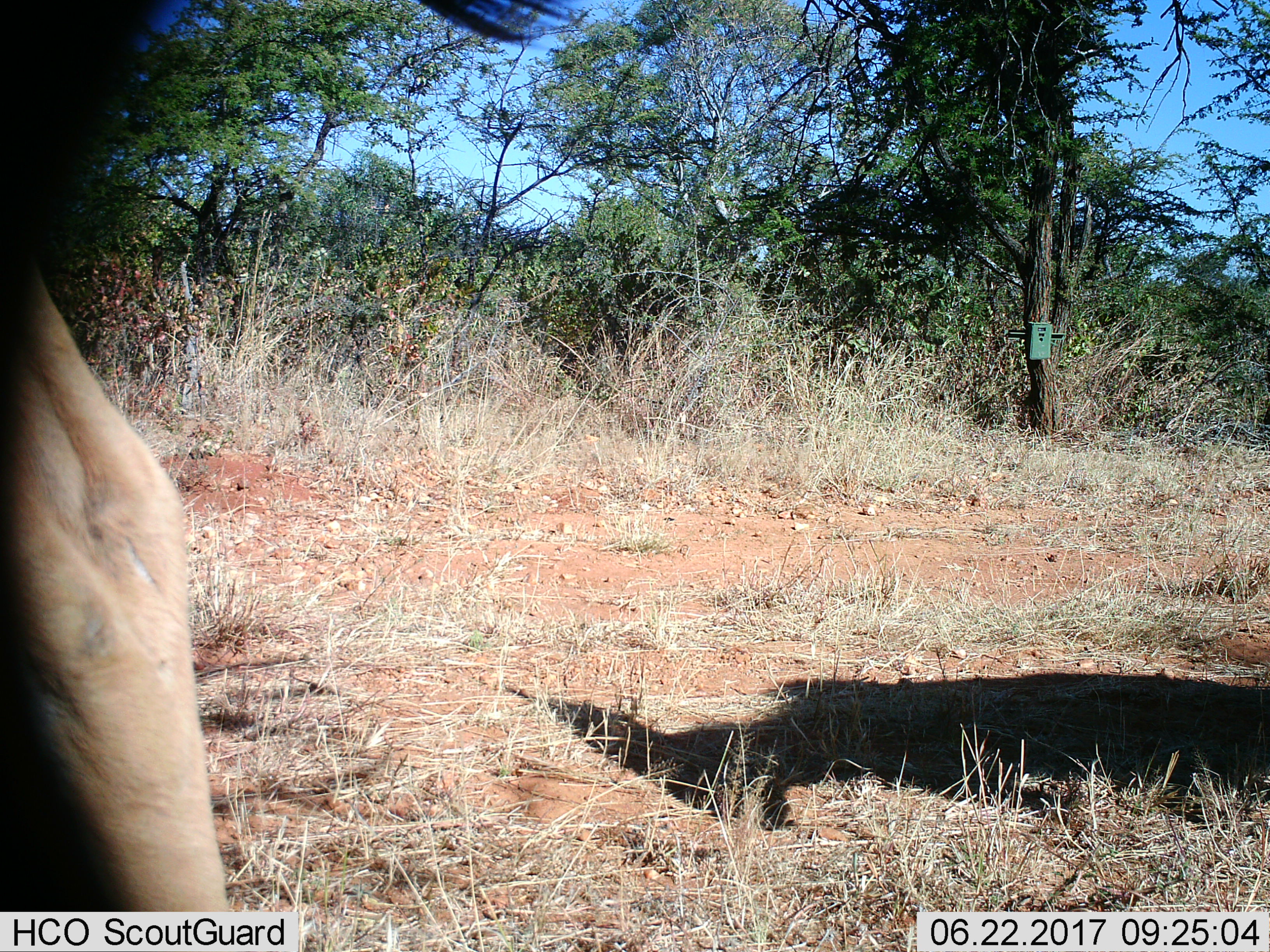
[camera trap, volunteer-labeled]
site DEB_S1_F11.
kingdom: Animalia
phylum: Chordata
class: Mammalia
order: Artiodactyla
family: Bovidae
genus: Aepyceros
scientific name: Aepyceros melampus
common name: impala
Impala (Aepyceros melampus), count 1. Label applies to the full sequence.